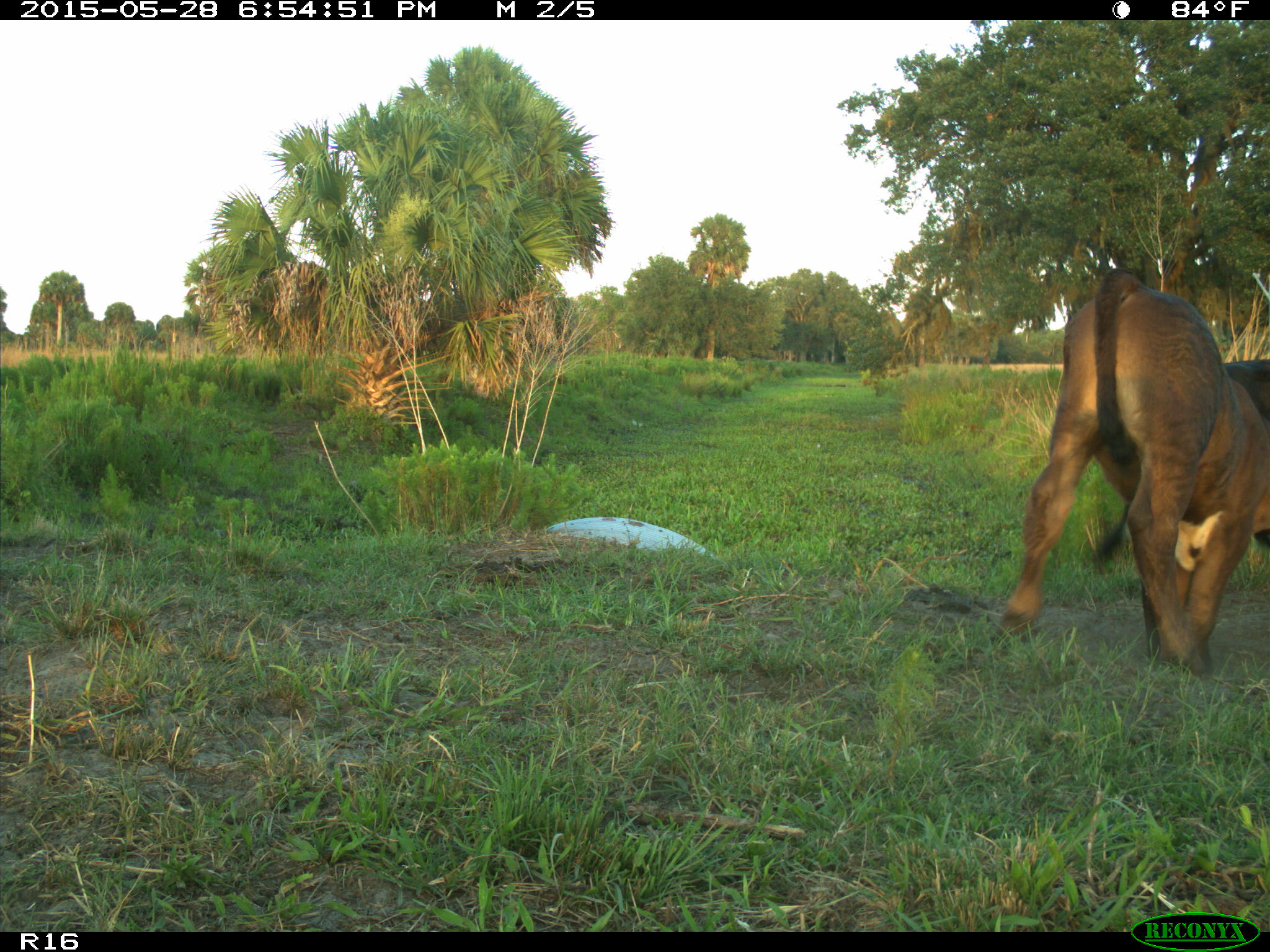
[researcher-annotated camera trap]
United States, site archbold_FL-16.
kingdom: Animalia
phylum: Chordata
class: Mammalia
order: Artiodactyla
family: Bovidae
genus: Bos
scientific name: Bos taurus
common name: domestic cow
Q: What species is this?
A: Bos taurus (domestic cow).